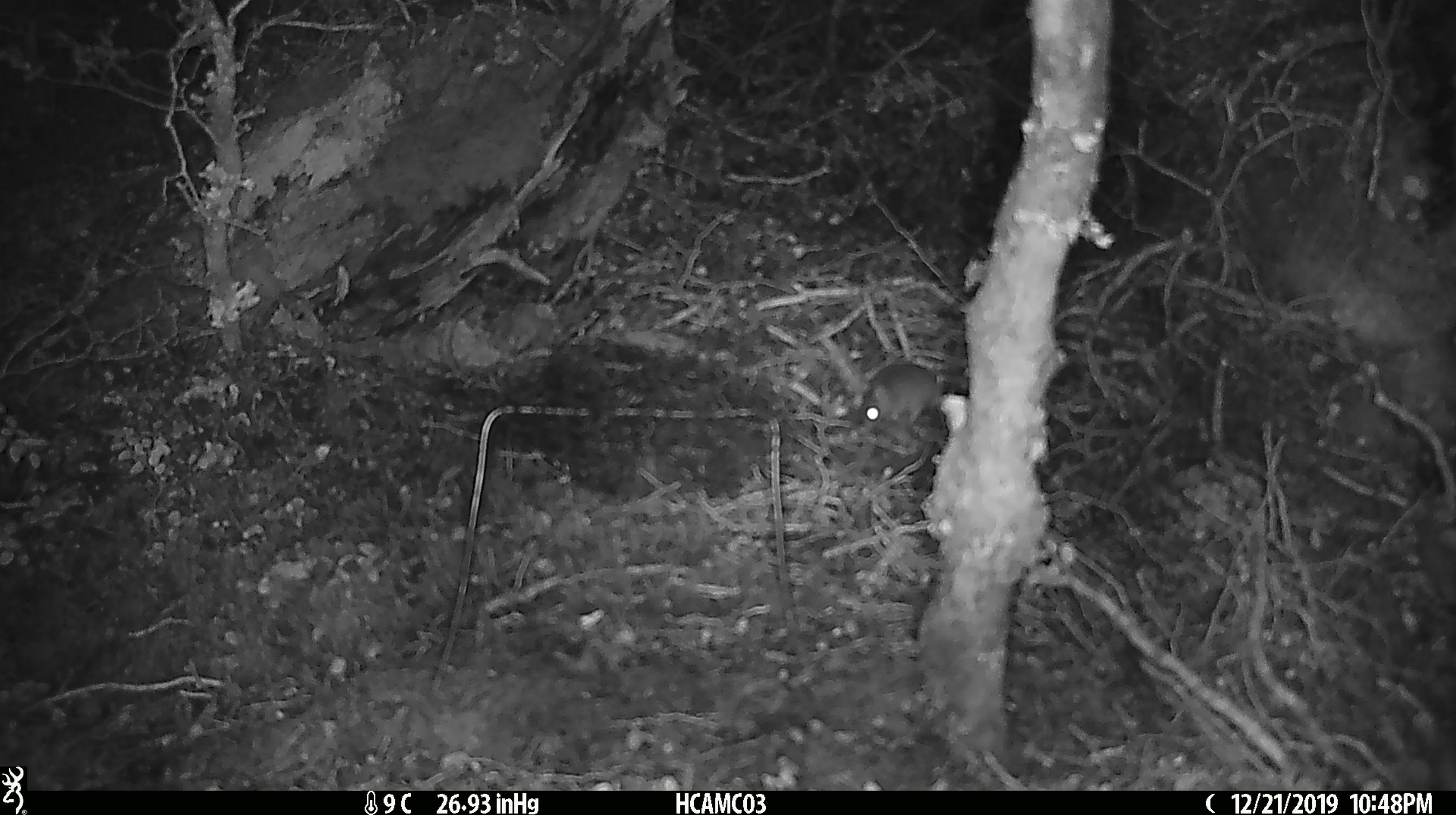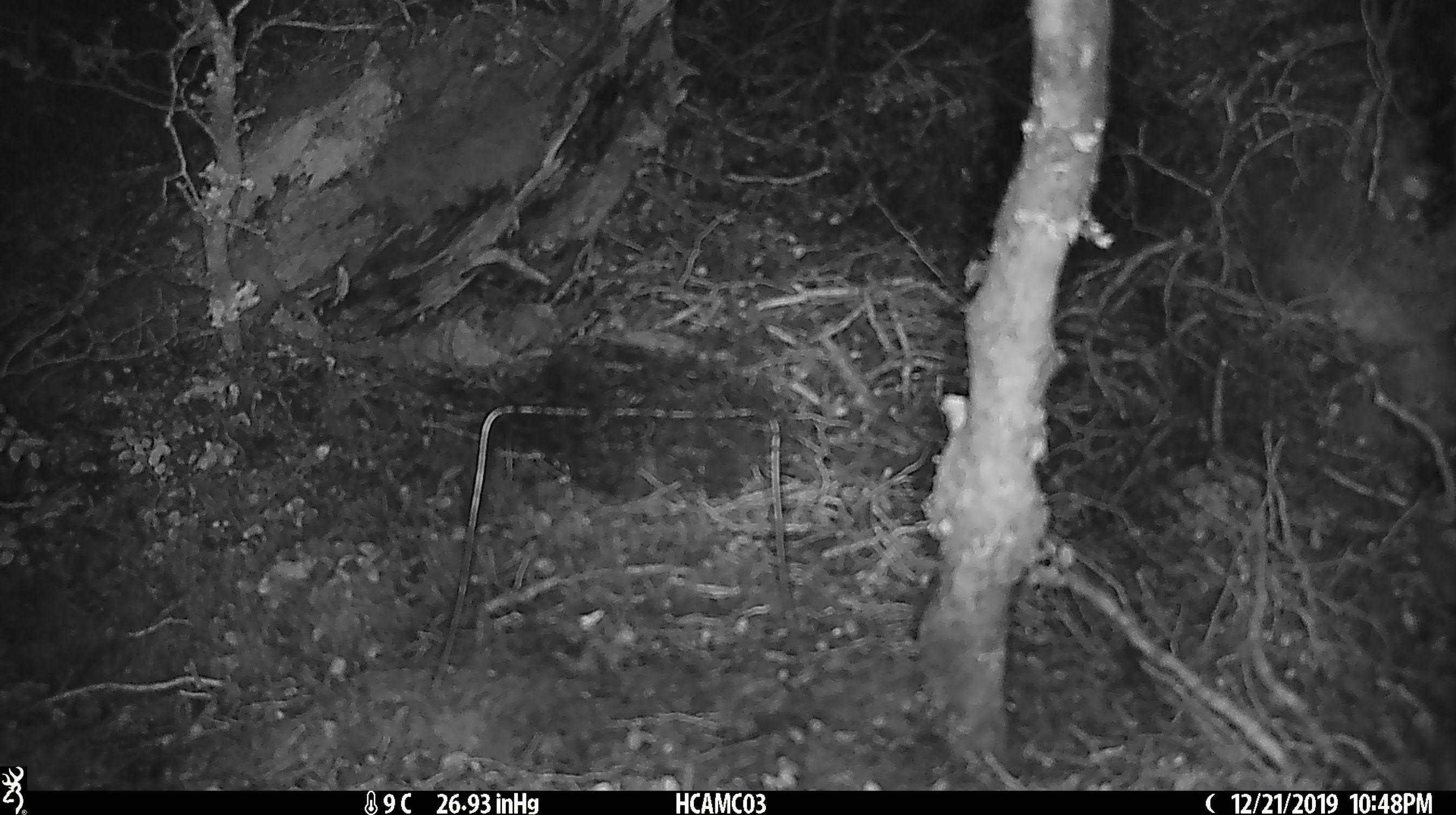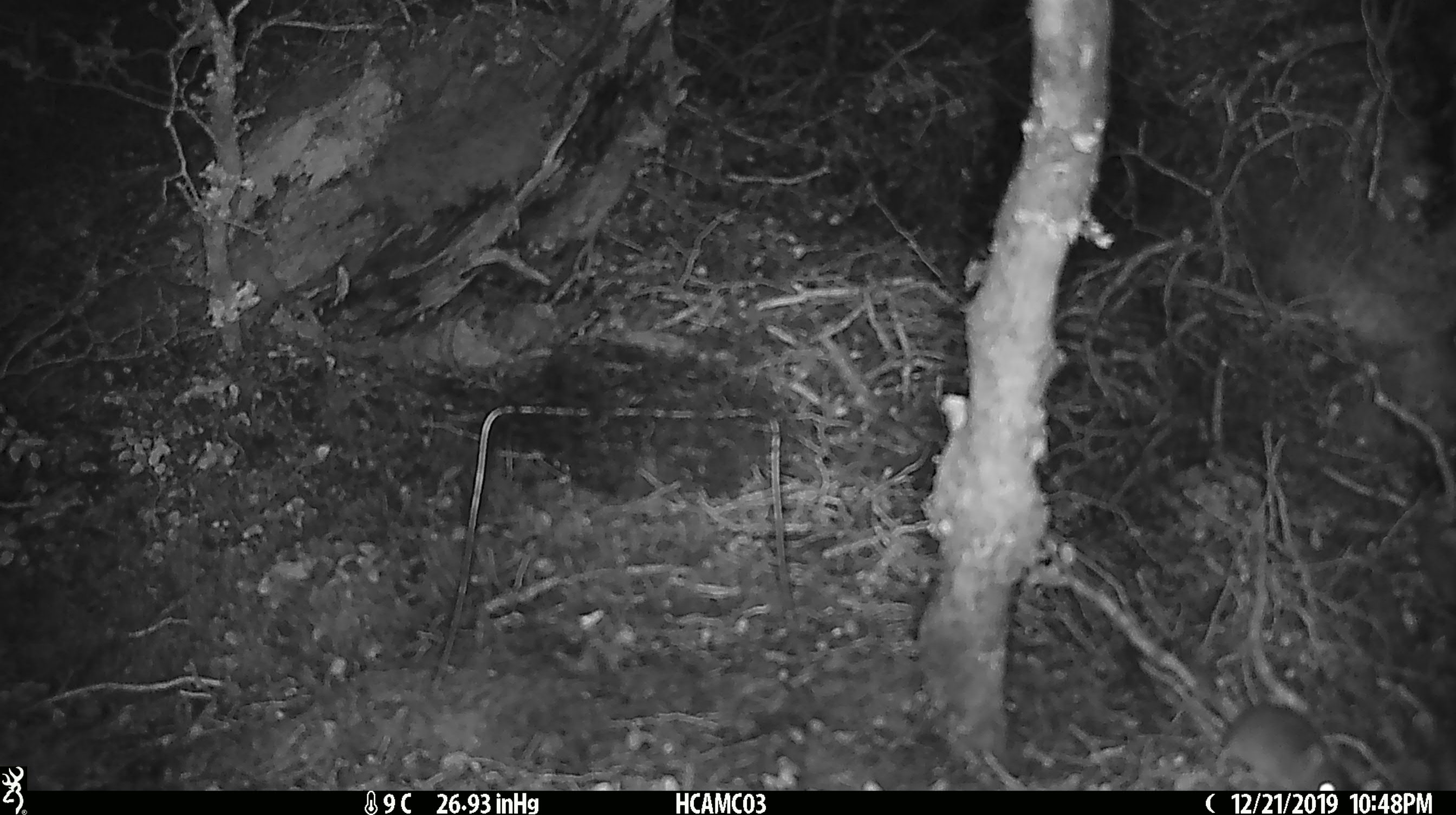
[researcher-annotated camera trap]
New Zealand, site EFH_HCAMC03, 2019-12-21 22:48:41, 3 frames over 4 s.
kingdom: Animalia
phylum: Chordata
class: Mammalia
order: Rodentia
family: Muridae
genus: Mus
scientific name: Mus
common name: mouse